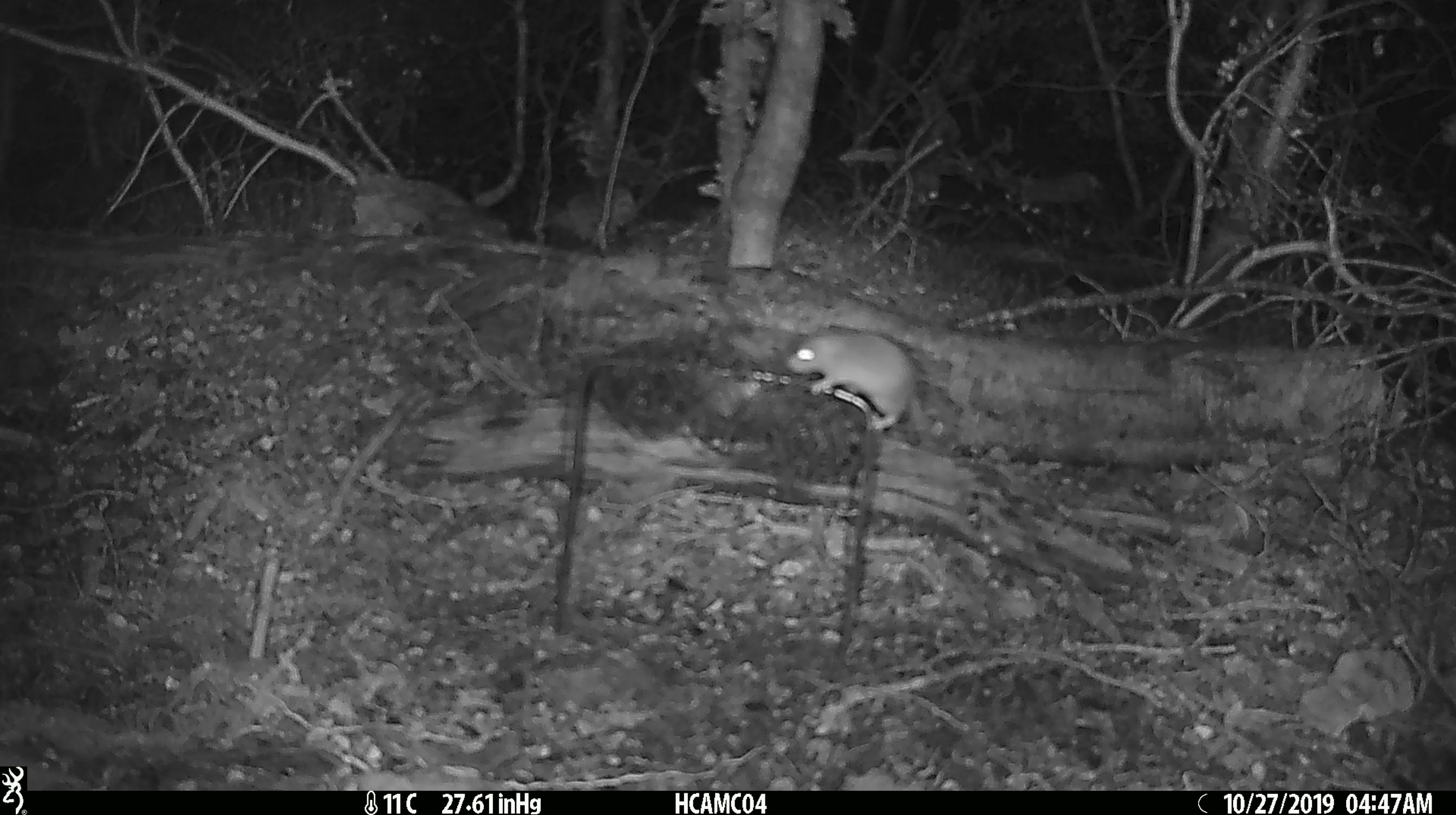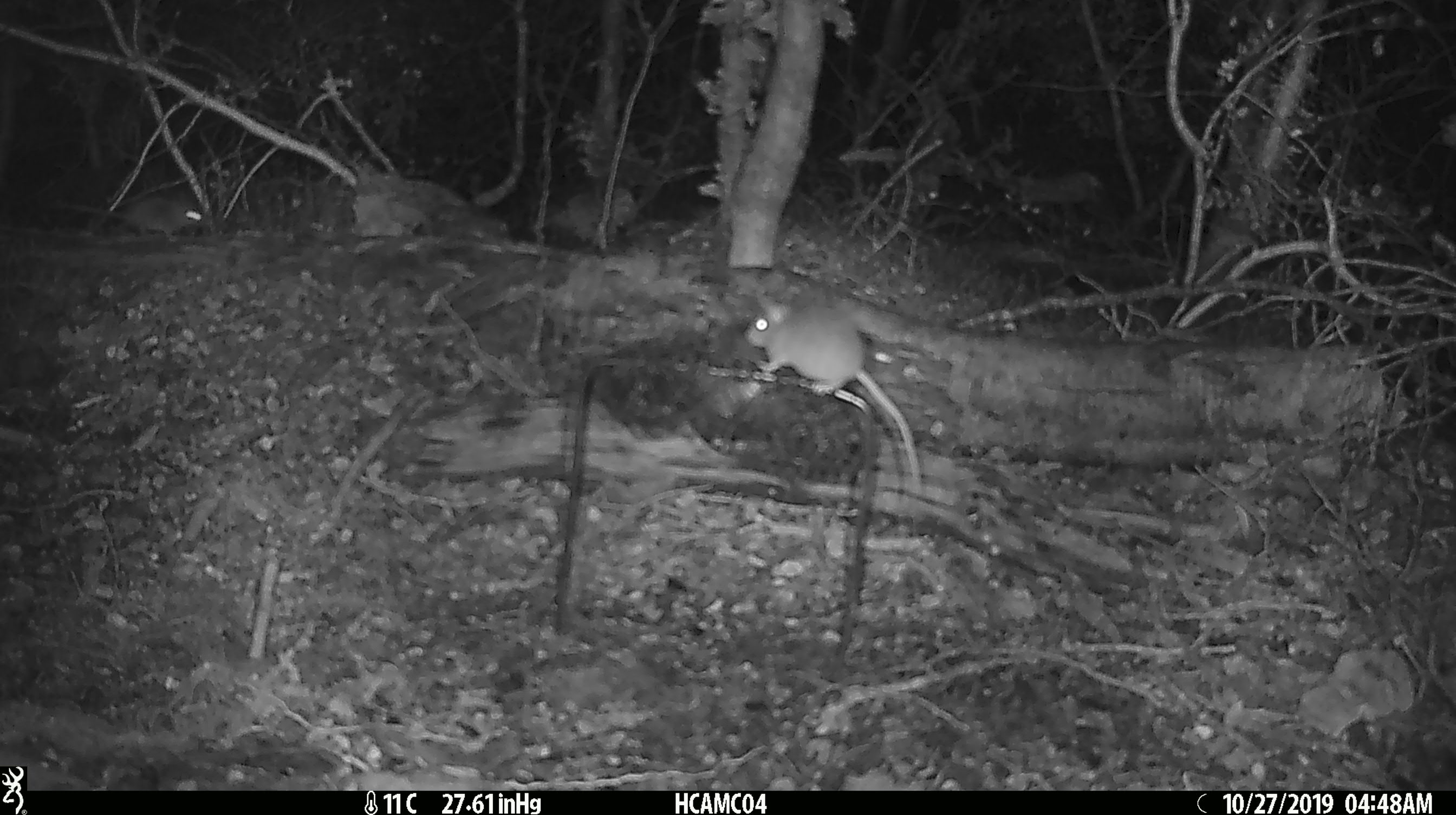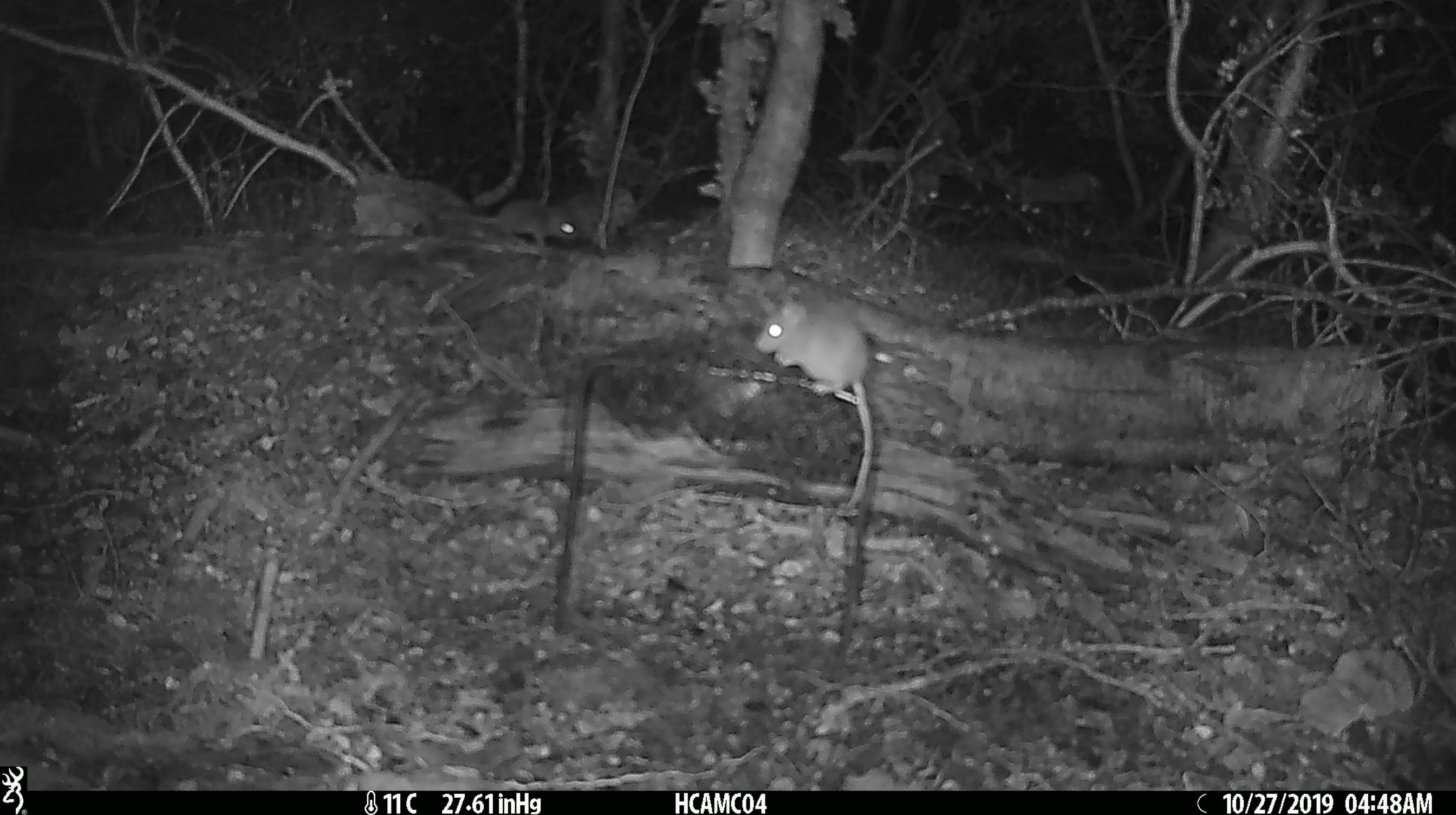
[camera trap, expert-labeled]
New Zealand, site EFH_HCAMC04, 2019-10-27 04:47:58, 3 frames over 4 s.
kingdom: Animalia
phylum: Chordata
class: Mammalia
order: Rodentia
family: Muridae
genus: Mus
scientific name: Mus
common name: mouse